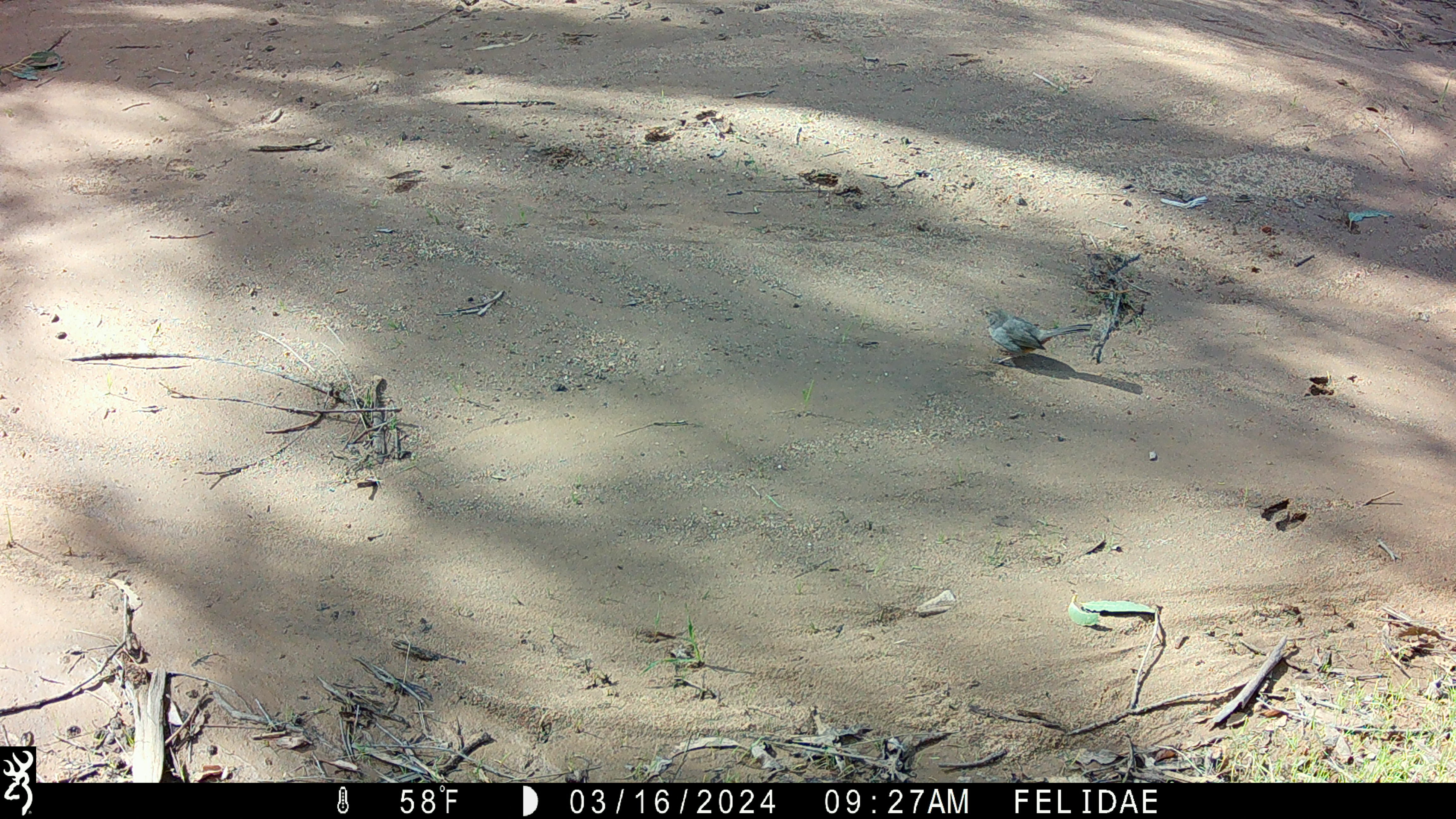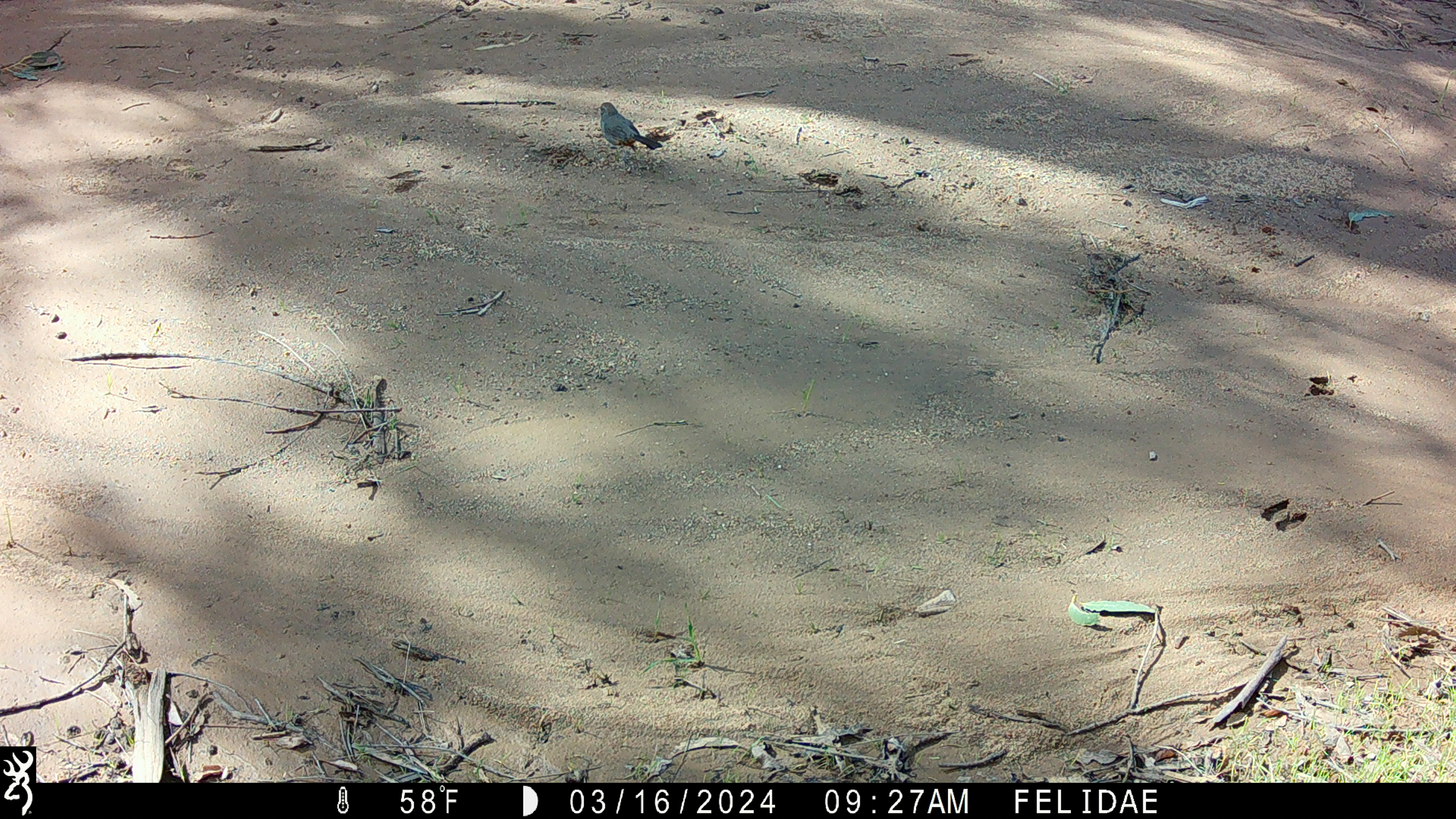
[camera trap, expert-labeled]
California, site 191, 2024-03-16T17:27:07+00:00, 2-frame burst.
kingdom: Animalia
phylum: Chordata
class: Aves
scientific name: Aves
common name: bird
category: unknown bird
Unknown bird (bird) (Aves).